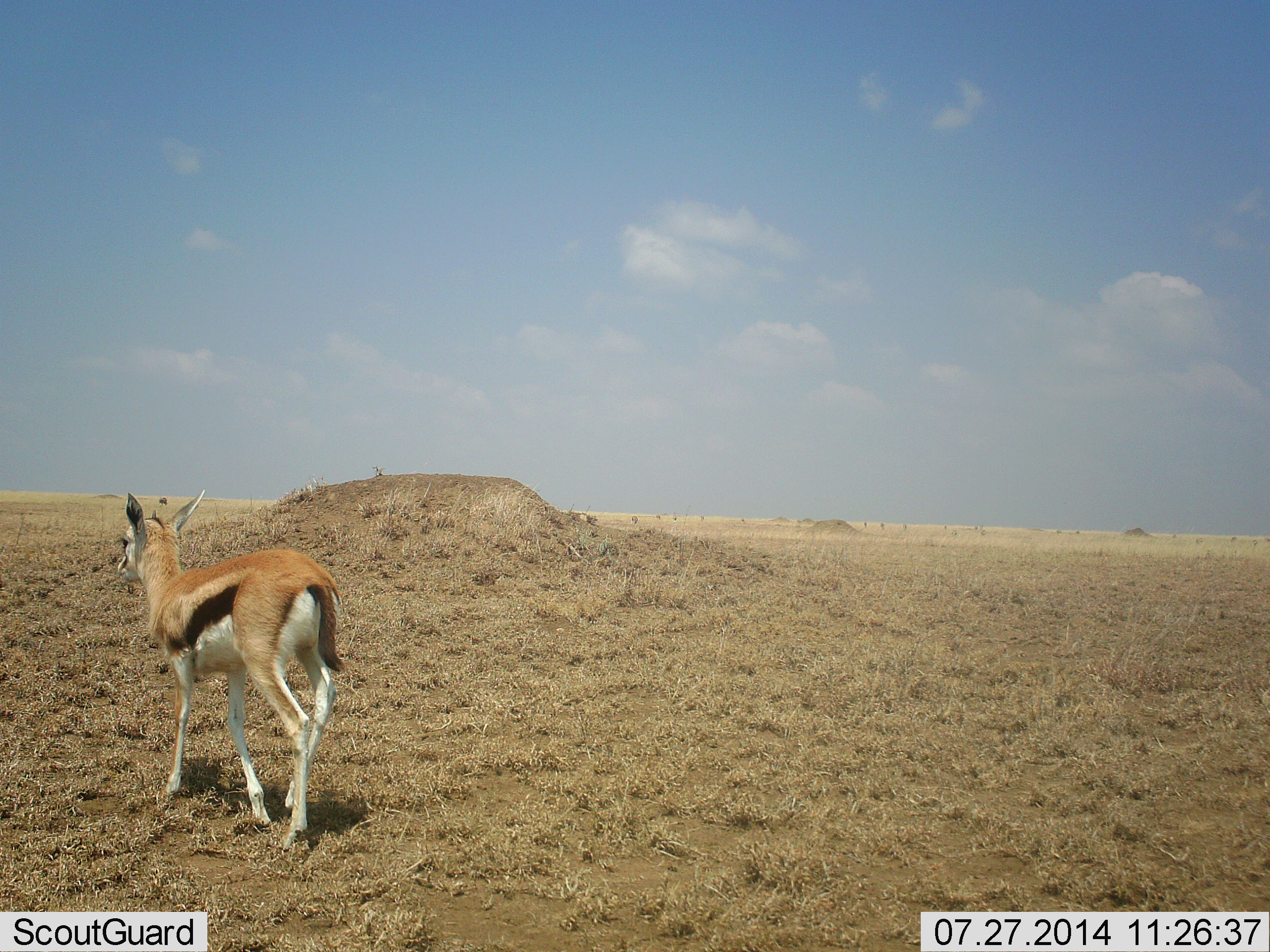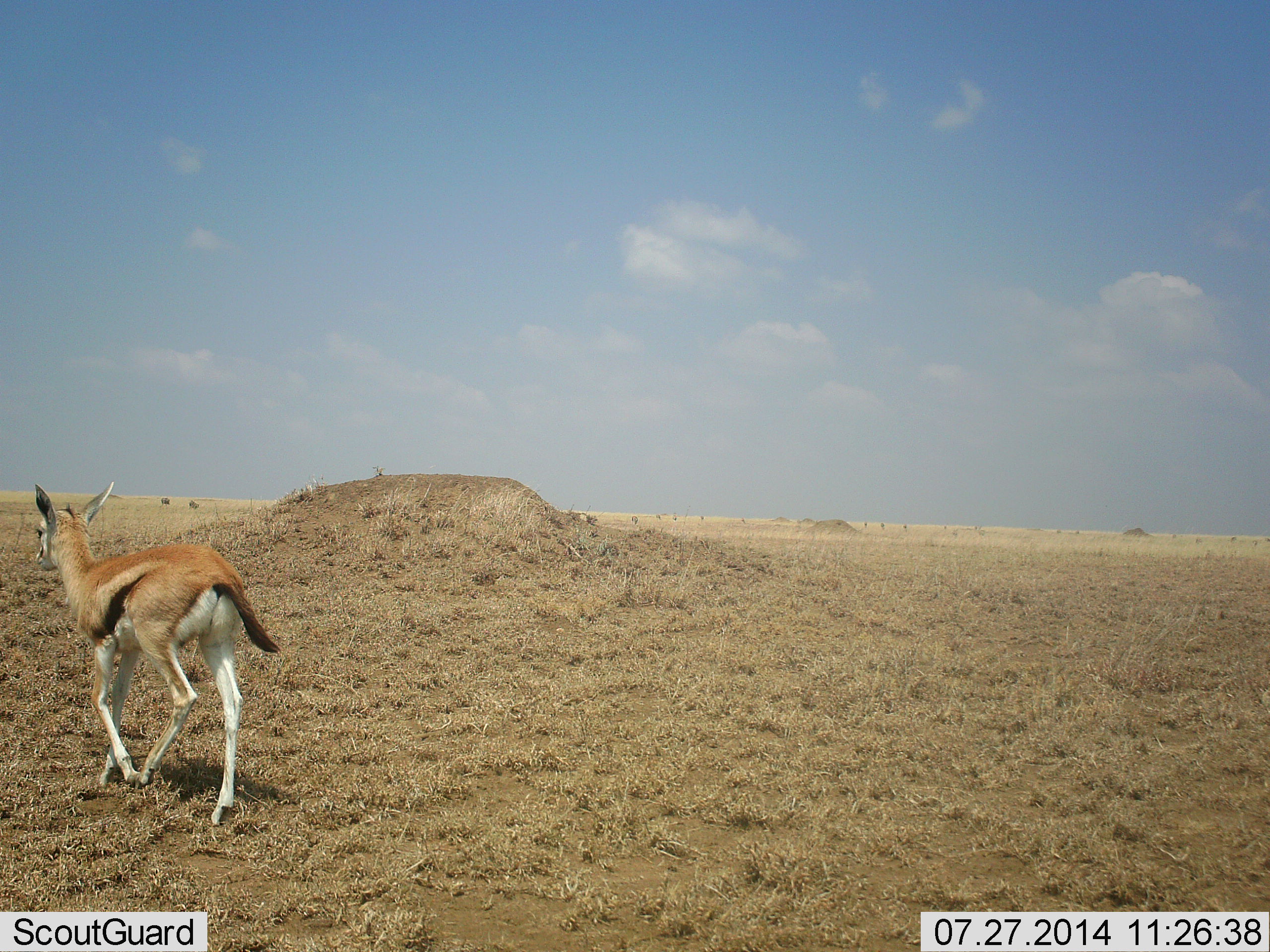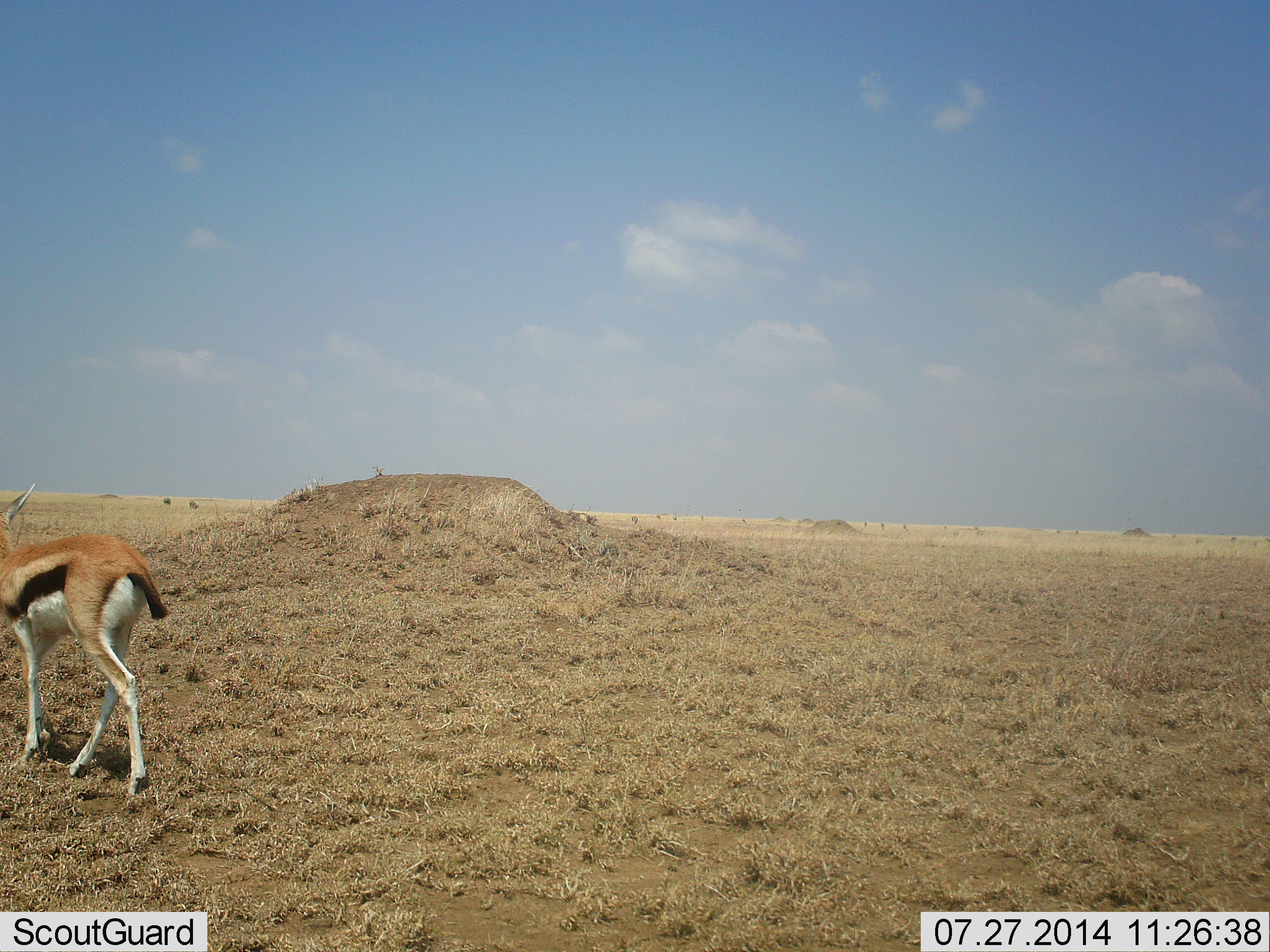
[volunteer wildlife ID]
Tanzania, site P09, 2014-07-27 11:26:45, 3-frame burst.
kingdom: Animalia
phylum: Chordata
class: Mammalia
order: Artiodactyla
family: Bovidae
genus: Eudorcas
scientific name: Eudorcas thomsonii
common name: thomson's gazelle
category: gazellethomsons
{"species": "gazellethomsons (thomson's gazelle) (Eudorcas thomsonii)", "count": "1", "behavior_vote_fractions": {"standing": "10%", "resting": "0%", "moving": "90%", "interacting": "0%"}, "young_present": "0%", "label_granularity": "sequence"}